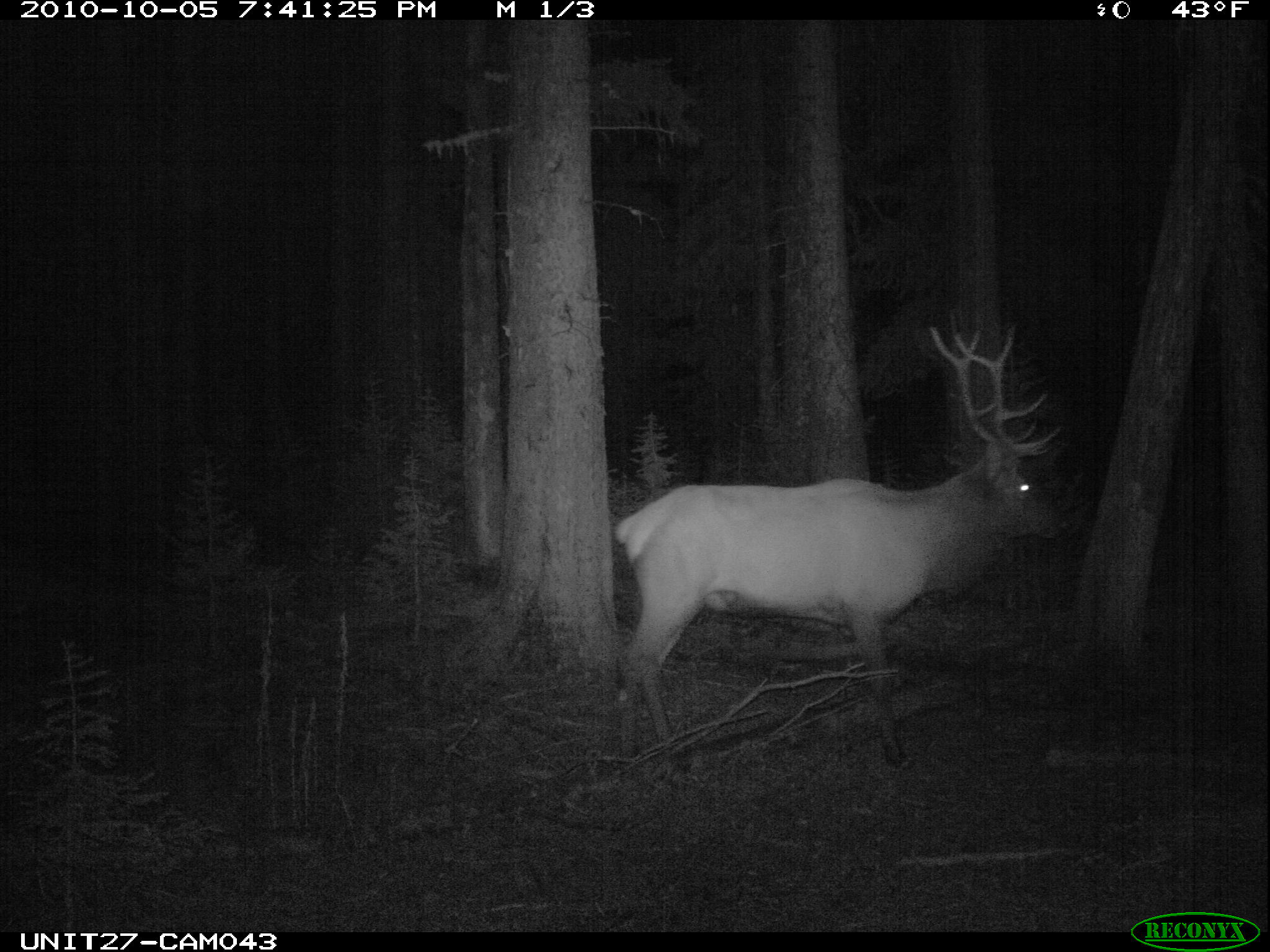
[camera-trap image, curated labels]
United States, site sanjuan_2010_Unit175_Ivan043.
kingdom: Animalia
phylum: Chordata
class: Mammalia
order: Artiodactyla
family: Cervidae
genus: Cervus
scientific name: Cervus elaphus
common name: red deer